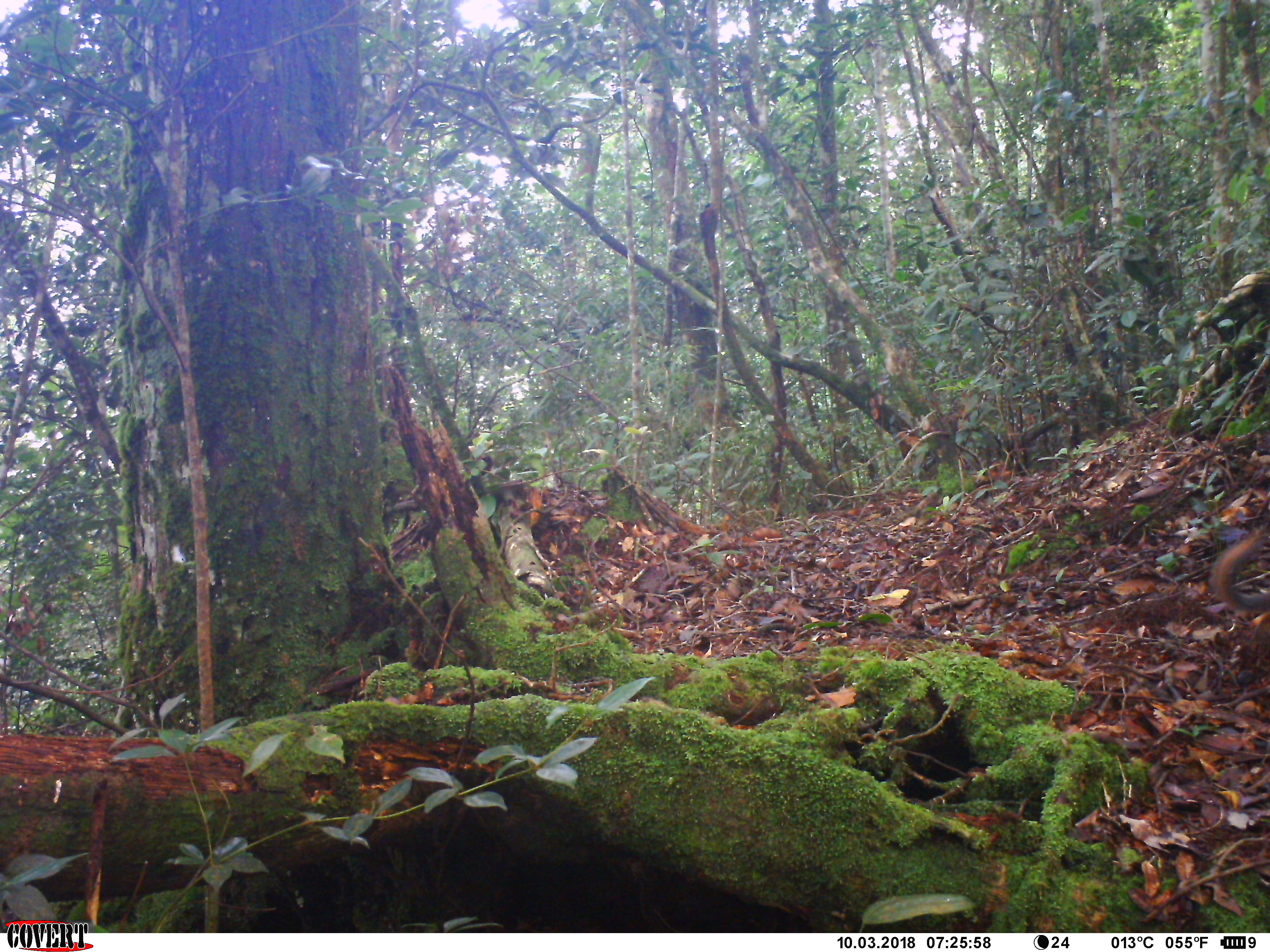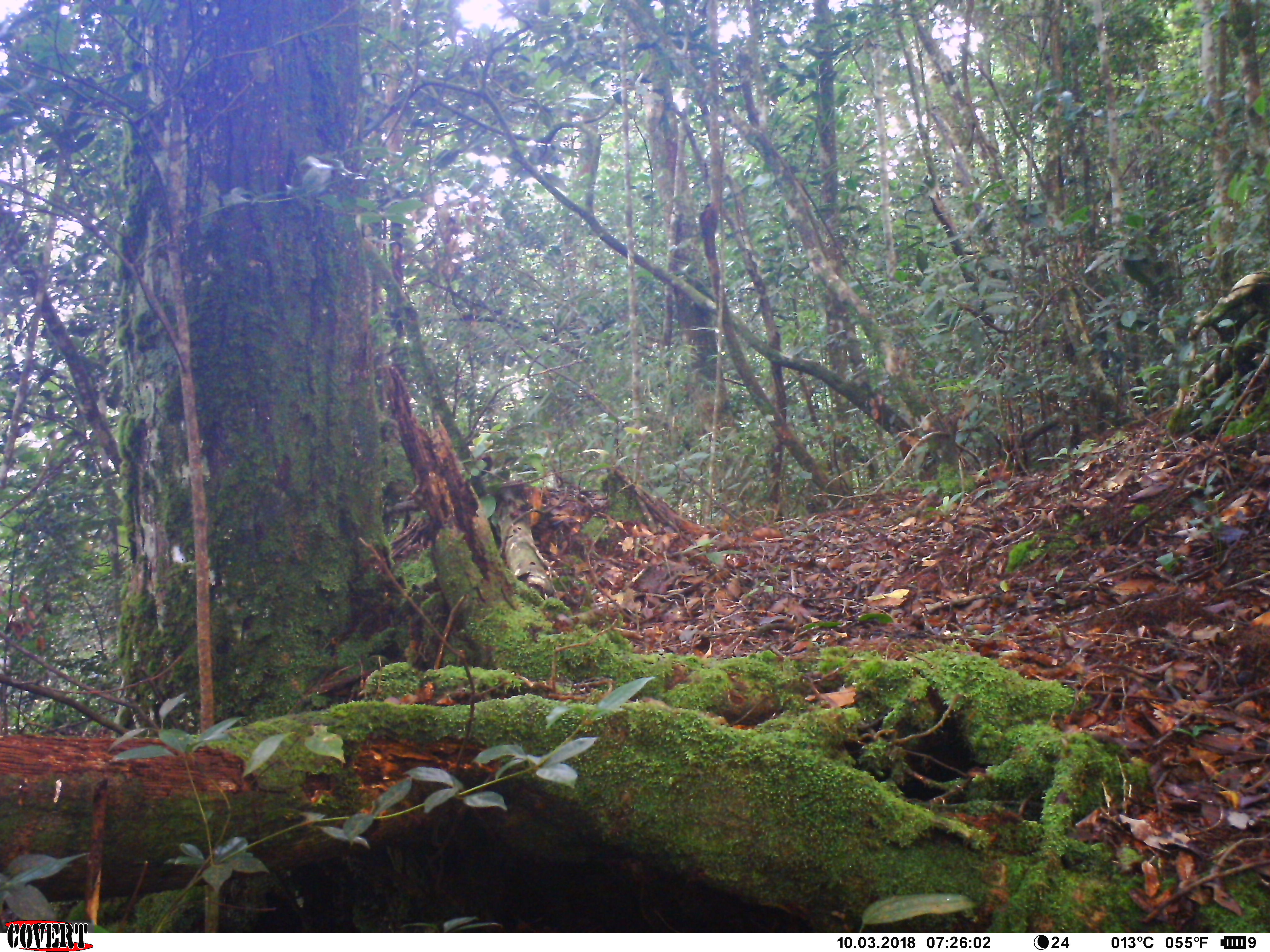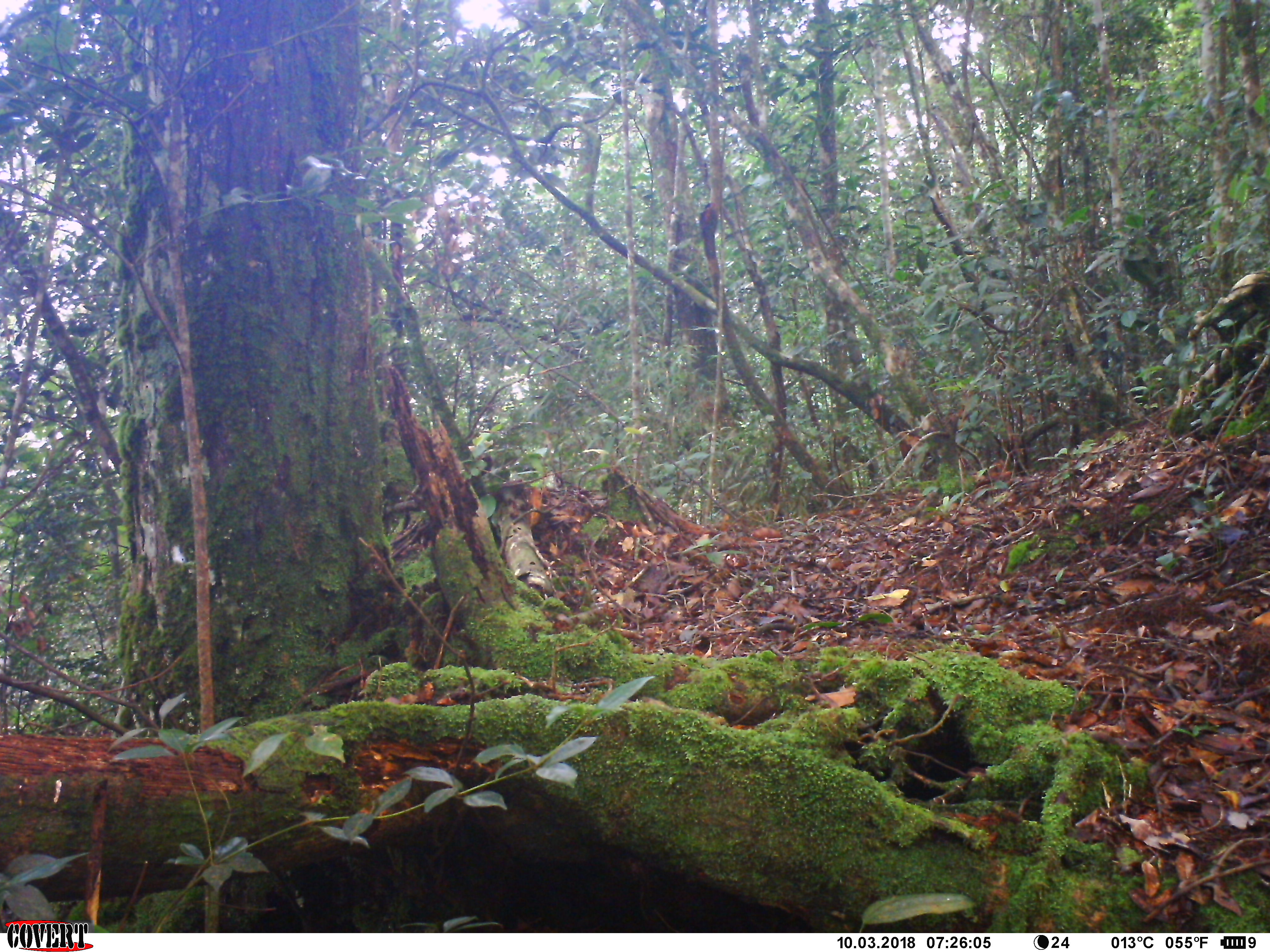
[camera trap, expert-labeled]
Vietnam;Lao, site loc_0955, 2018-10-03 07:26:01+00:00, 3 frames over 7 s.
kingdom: Animalia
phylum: Chordata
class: Mammalia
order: Rodentia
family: Sciuridae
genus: Dremomys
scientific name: Dremomys rufigenis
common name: red-cheeked squirrel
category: red cheeked squirrel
Red cheeked squirrel (red-cheeked squirrel) (Dremomys rufigenis). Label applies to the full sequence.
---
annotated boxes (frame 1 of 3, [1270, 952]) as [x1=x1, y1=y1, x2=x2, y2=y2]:
red cheeked squirrel: [x1=1207, y1=524, x2=1269, y2=615]